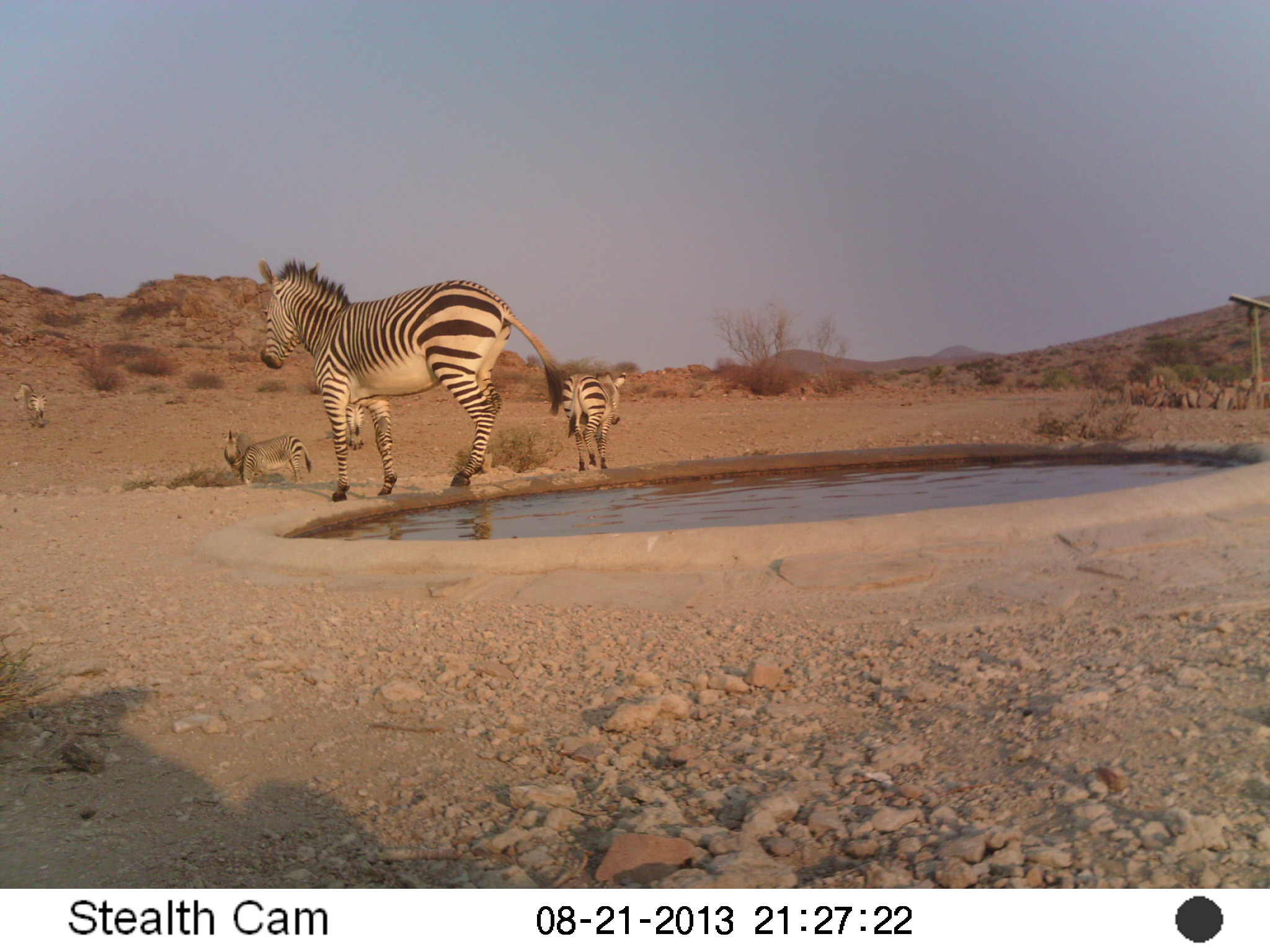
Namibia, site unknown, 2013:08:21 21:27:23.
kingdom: Animalia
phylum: Chordata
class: Mammalia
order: Perissodactyla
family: Equidae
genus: Equus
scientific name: Equus zebra hartmannae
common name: hartmann's mountain zebra